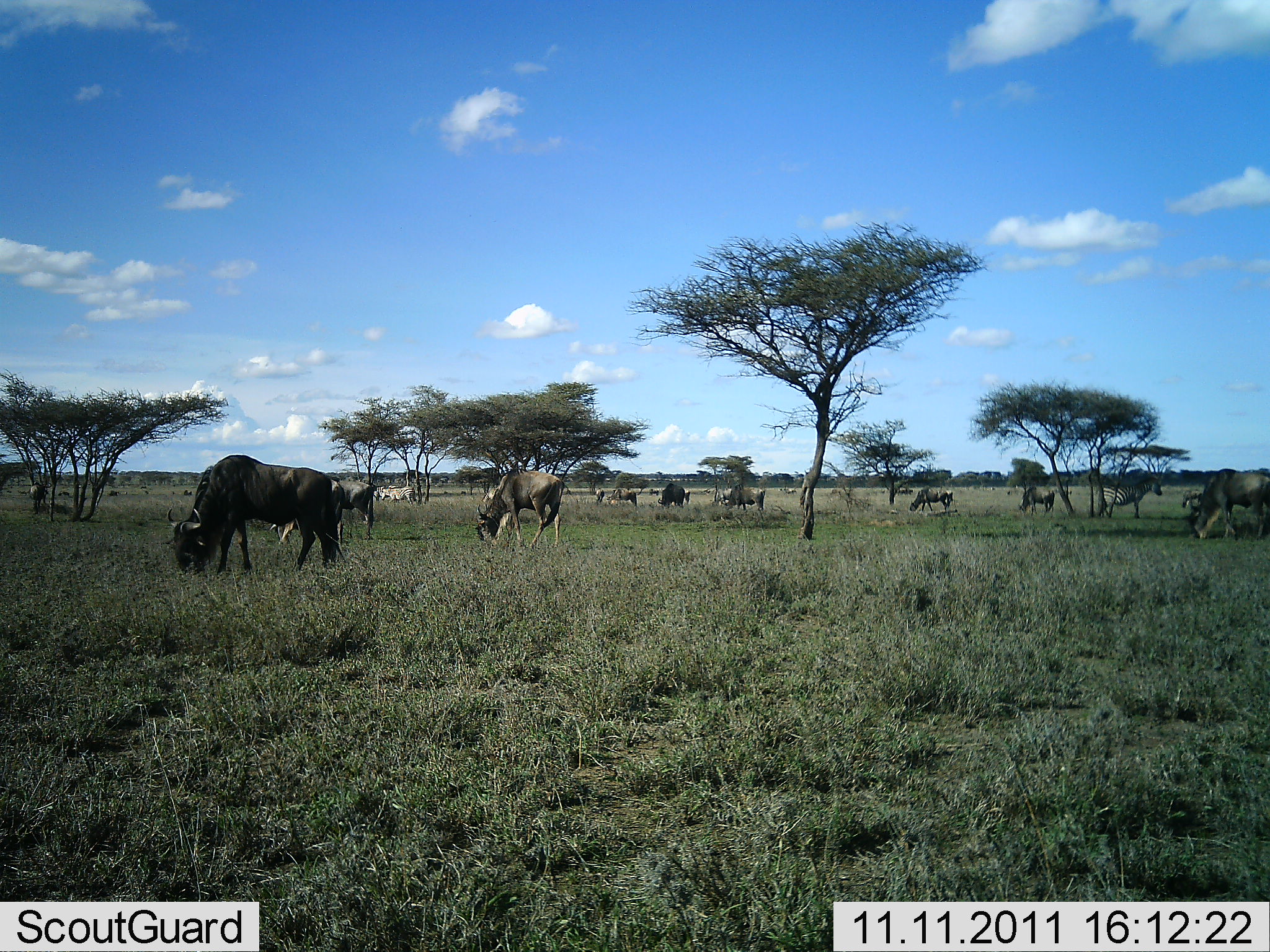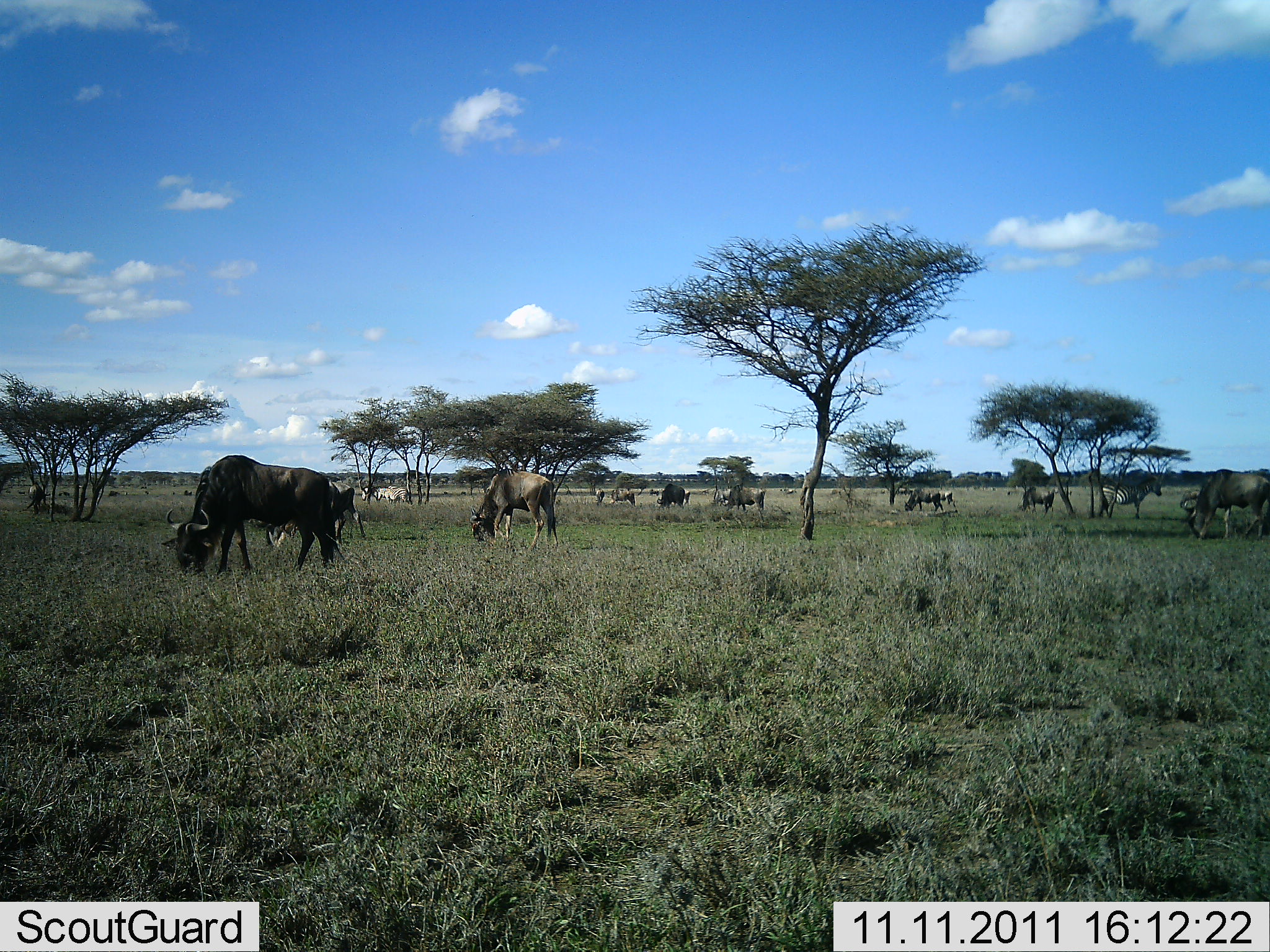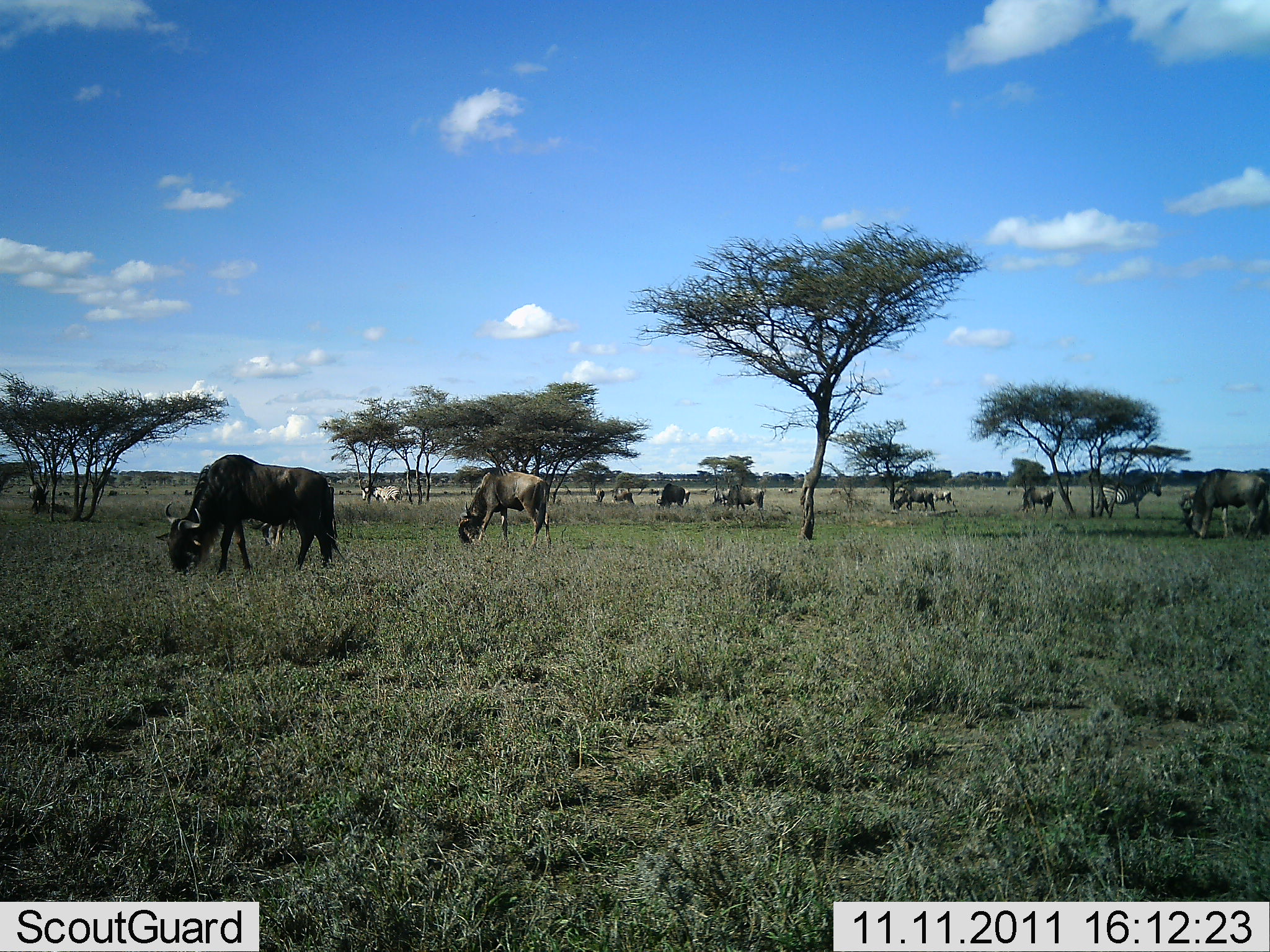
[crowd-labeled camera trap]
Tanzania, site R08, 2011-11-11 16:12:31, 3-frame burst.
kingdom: Animalia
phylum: Chordata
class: Mammalia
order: Artiodactyla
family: Bovidae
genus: Connochaetes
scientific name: Connochaetes taurinus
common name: blue wildebeest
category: wildebeest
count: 11-50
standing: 33%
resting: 11%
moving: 22%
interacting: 0%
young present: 0%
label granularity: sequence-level